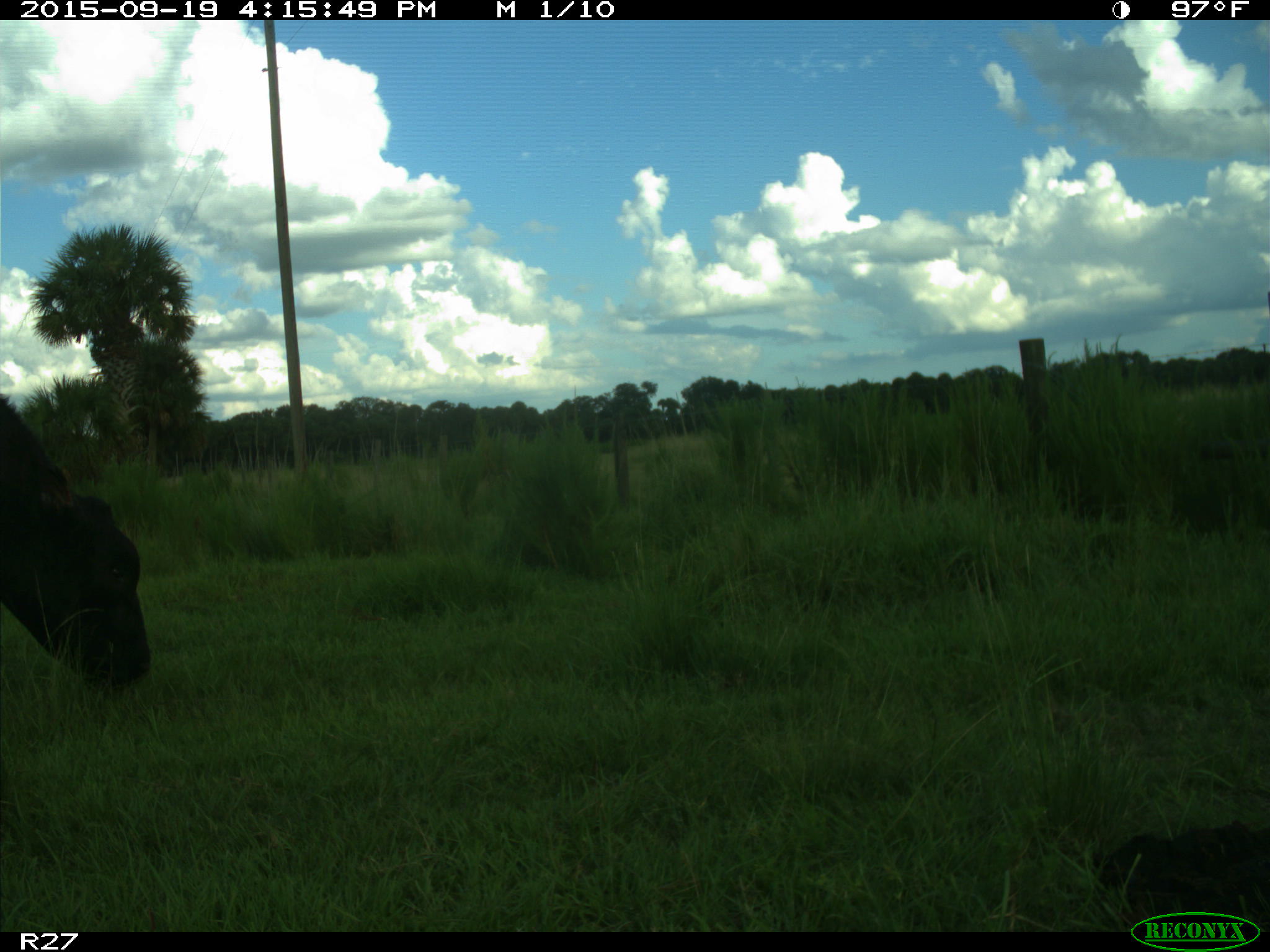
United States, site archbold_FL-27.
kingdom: Animalia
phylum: Chordata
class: Mammalia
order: Artiodactyla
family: Bovidae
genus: Bos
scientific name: Bos taurus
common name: domestic cow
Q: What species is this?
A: Bos taurus (domestic cow).